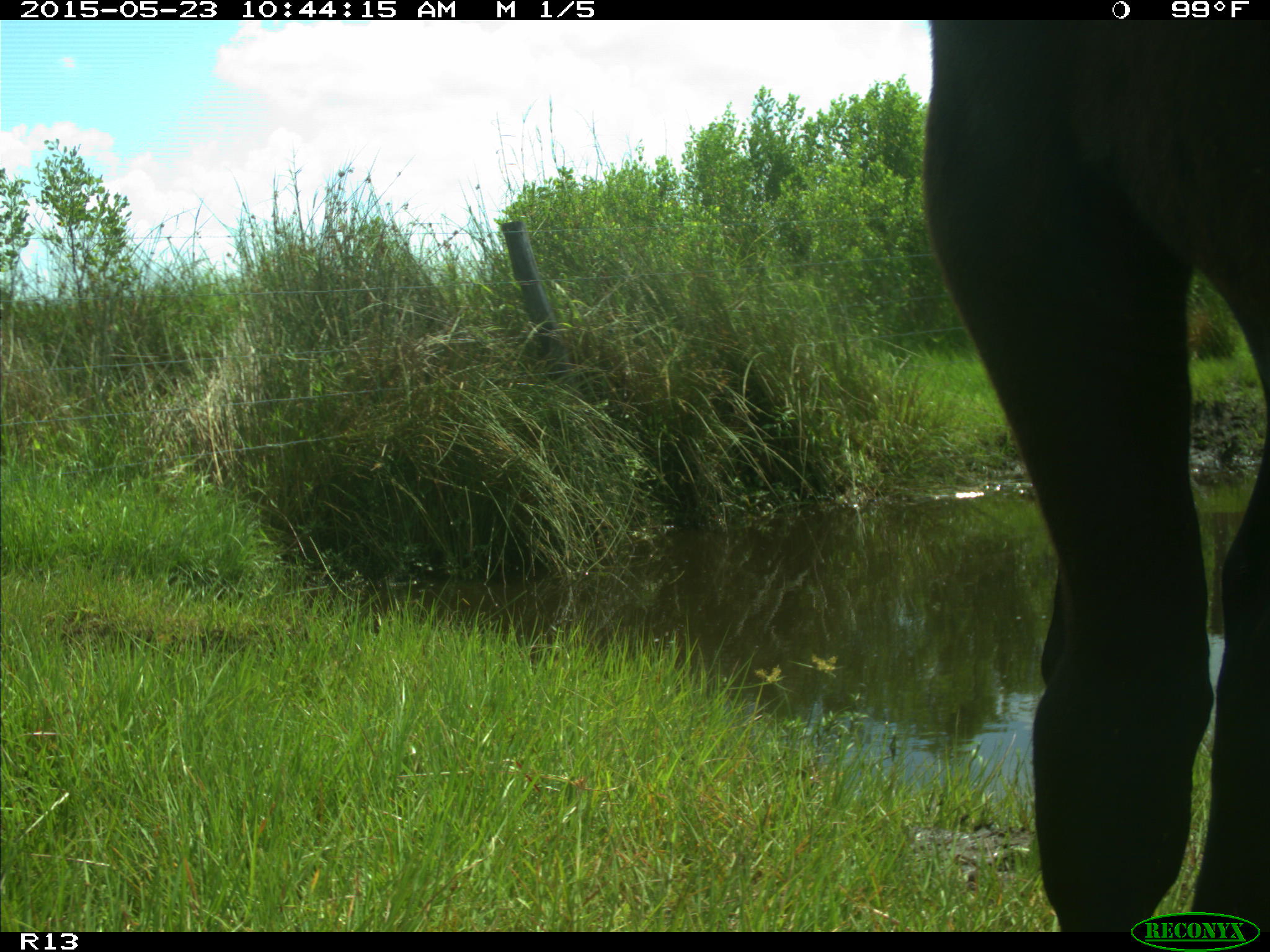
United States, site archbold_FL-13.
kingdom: Animalia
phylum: Chordata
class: Mammalia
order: Artiodactyla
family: Bovidae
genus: Bos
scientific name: Bos taurus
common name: domestic cow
Bos taurus (domestic cow).